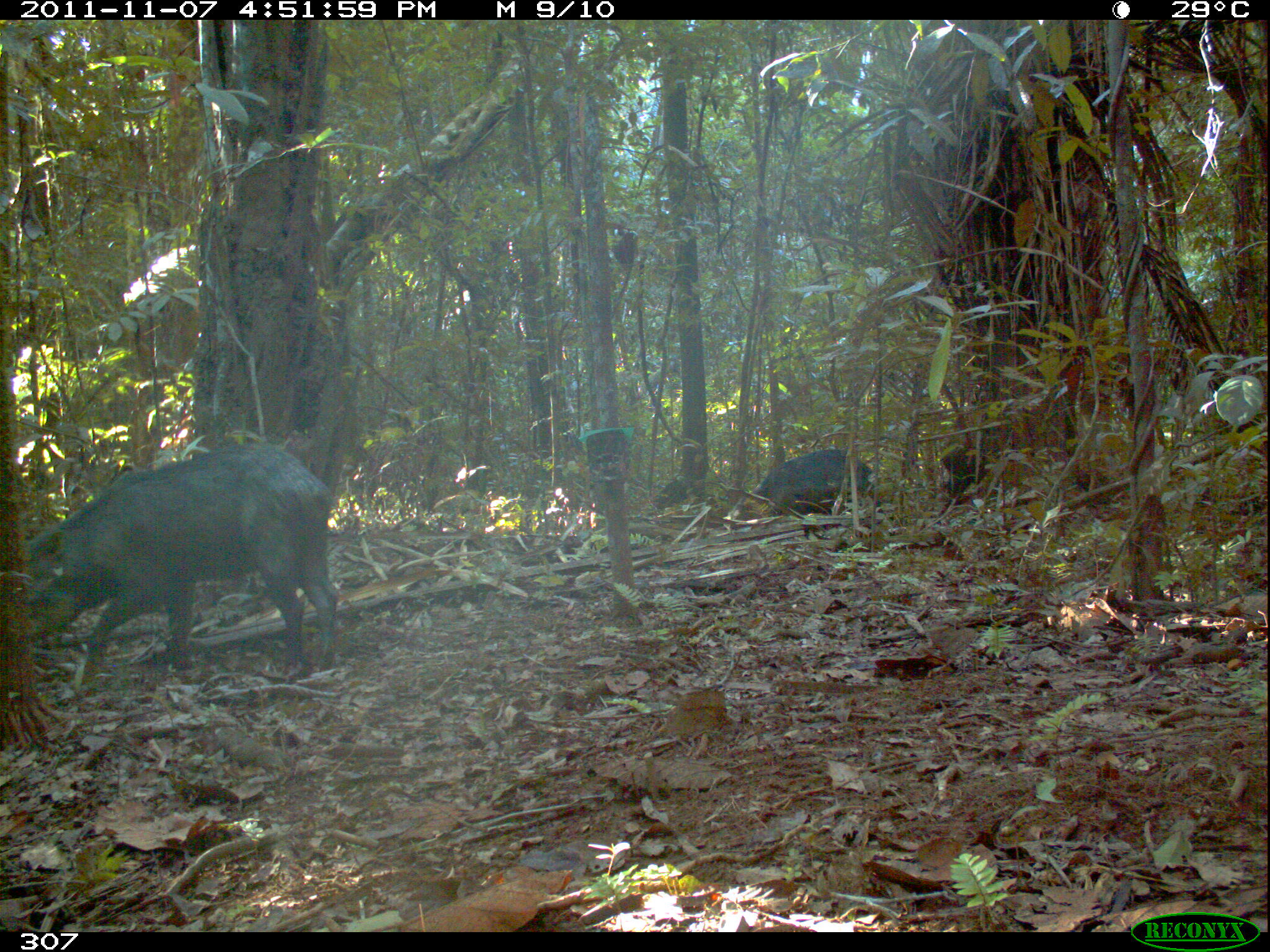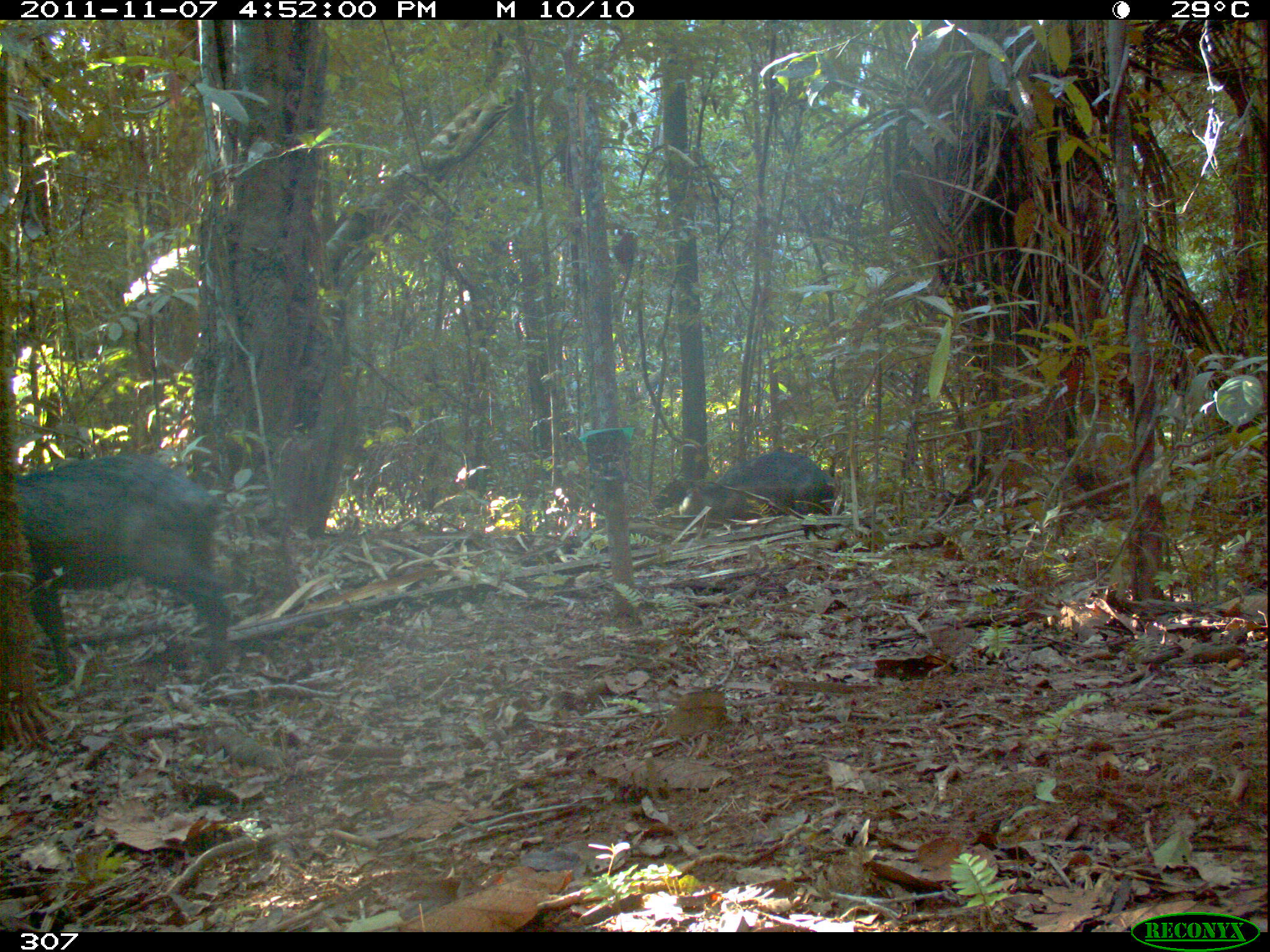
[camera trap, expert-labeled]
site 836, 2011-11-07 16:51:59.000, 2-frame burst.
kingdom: Animalia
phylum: Chordata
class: Mammalia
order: Artiodactyla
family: Tayassuidae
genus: Tayassu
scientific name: Tayassu pecari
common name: white-lipped peccary